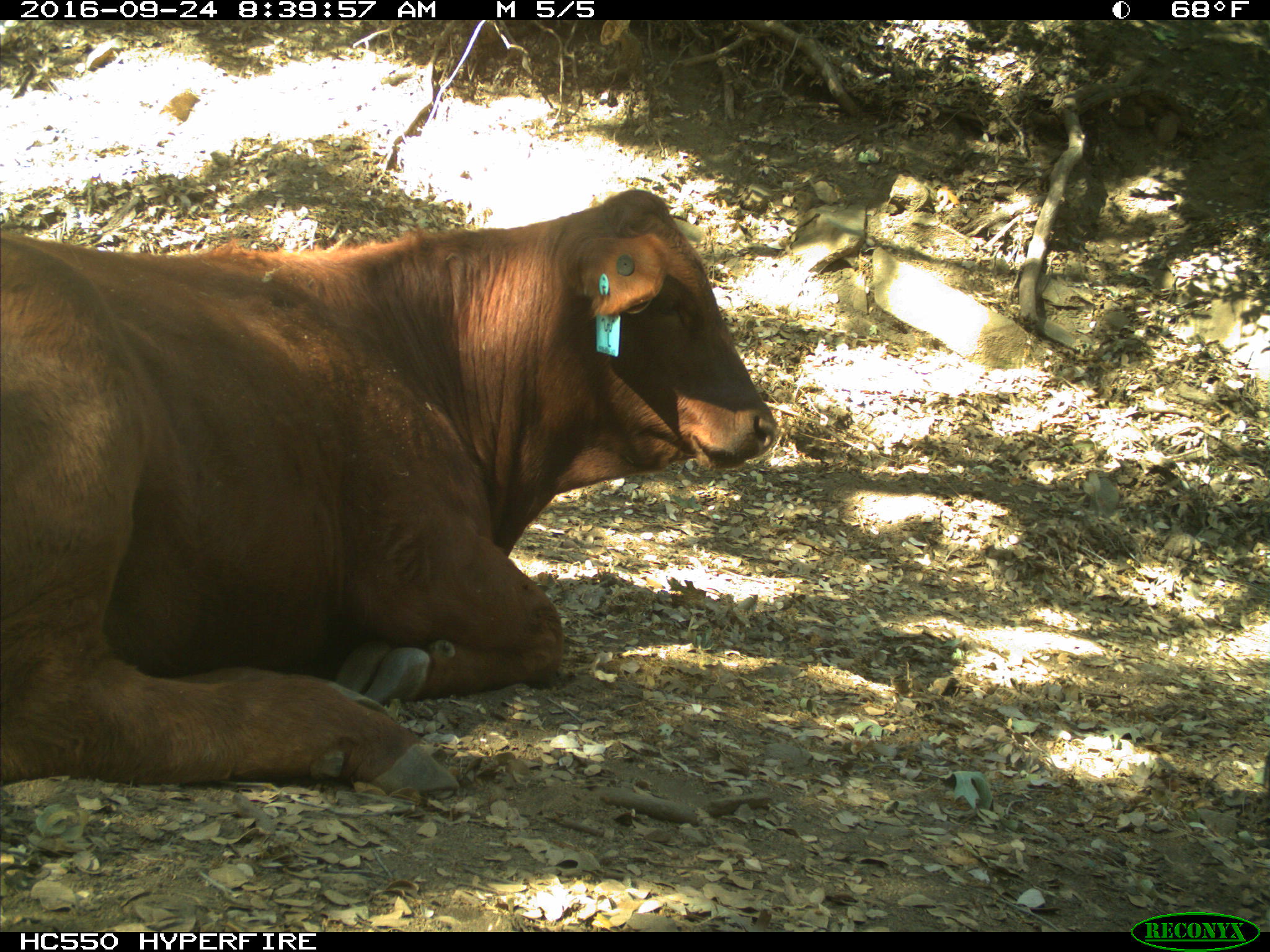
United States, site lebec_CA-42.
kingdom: Animalia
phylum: Chordata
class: Mammalia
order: Artiodactyla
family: Bovidae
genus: Bos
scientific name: Bos taurus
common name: domestic cow